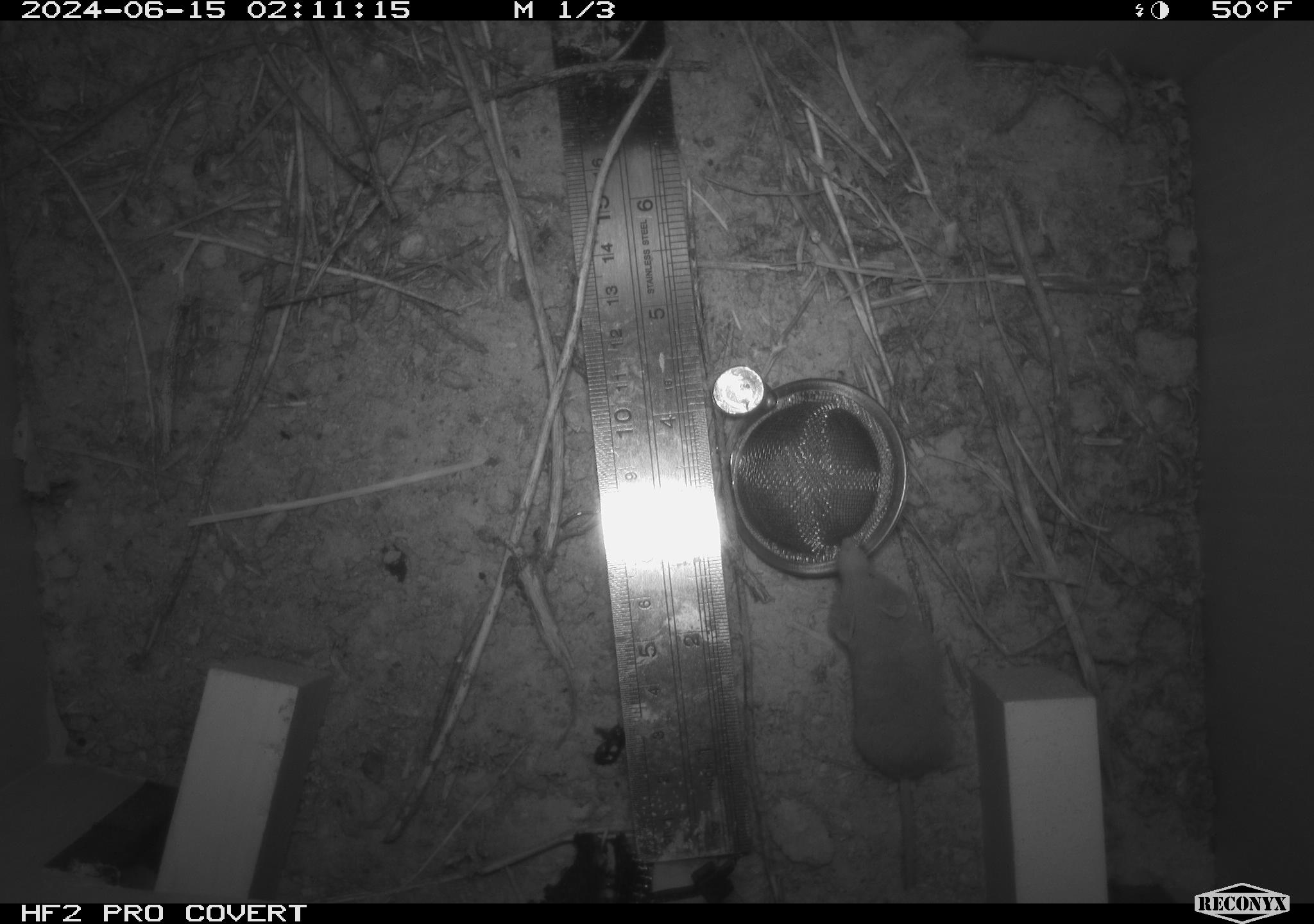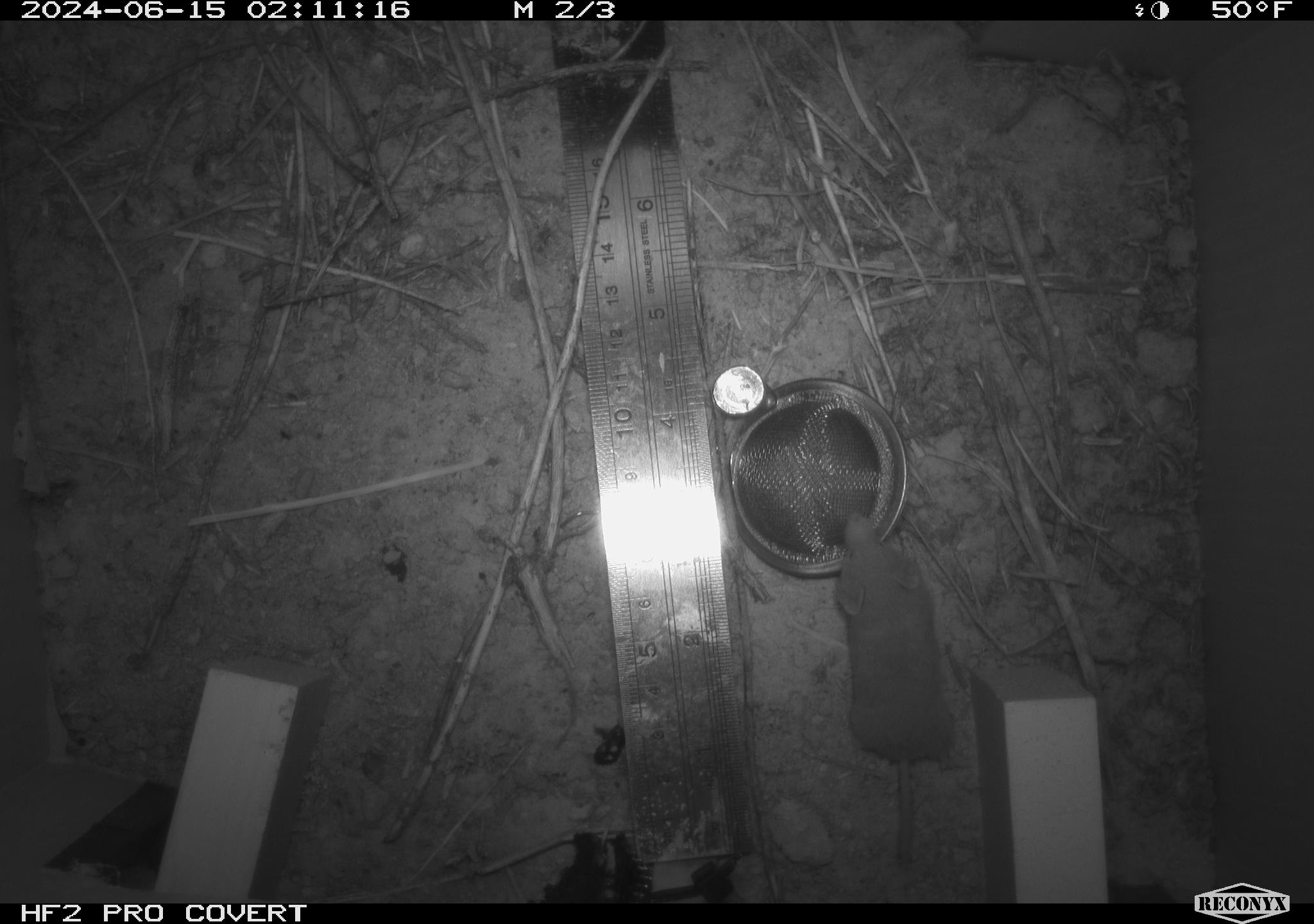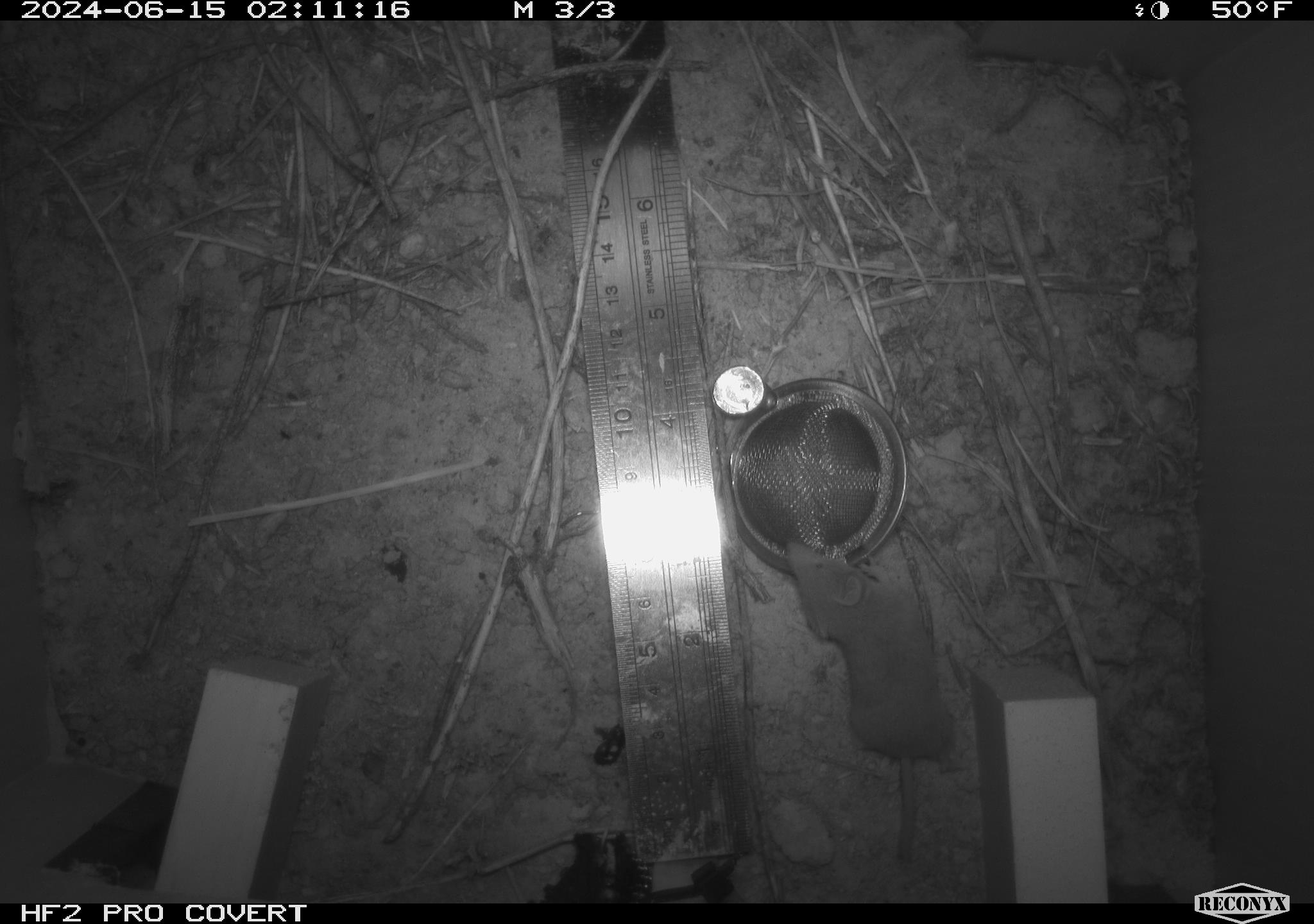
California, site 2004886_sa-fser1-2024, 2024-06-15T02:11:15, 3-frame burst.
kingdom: Animalia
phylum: Chordata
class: Mammalia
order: Rodentia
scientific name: Rodentia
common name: rodent